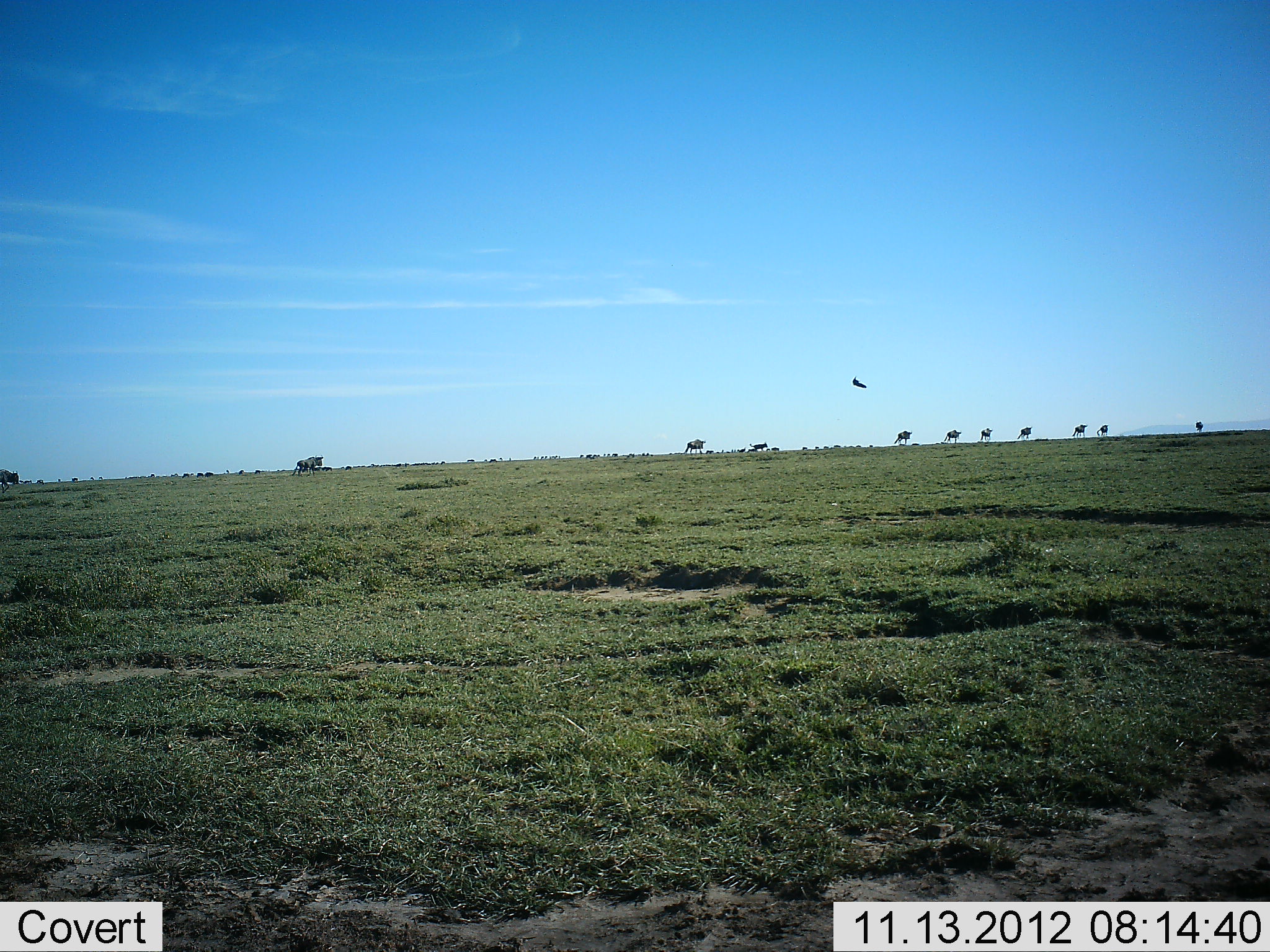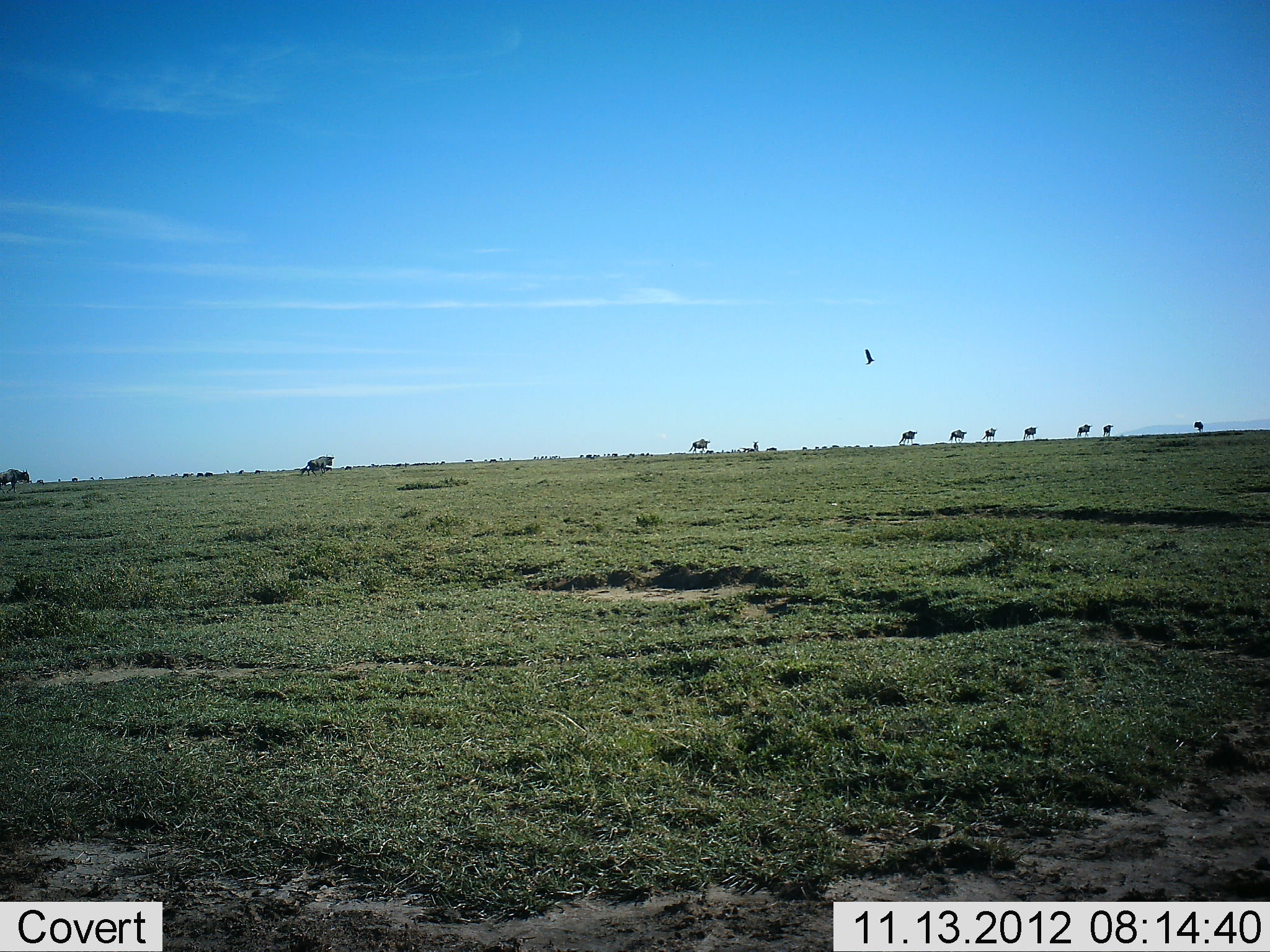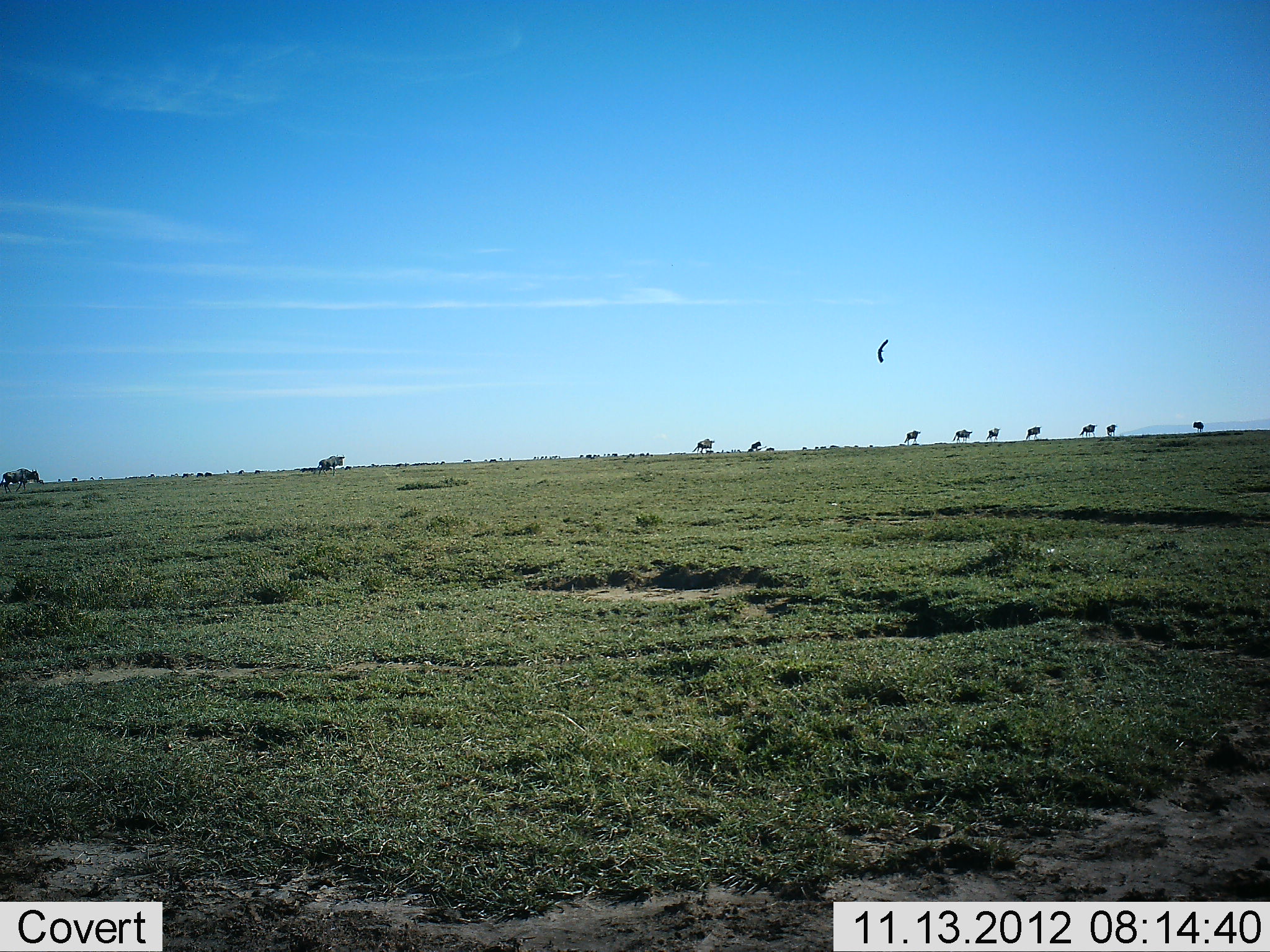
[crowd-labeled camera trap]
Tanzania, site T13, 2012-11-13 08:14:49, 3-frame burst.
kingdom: Animalia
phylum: Chordata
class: Aves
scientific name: Aves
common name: bird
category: otherbird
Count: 1.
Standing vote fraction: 0%.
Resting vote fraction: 0%.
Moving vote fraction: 100%.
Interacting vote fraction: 0%.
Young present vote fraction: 0%.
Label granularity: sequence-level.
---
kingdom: Animalia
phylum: Chordata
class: Mammalia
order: Artiodactyla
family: Bovidae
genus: Connochaetes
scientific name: Connochaetes taurinus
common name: blue wildebeest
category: wildebeest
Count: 11-50.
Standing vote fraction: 5%.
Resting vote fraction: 0%.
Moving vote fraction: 95%.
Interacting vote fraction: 0%.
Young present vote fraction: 0%.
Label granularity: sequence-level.